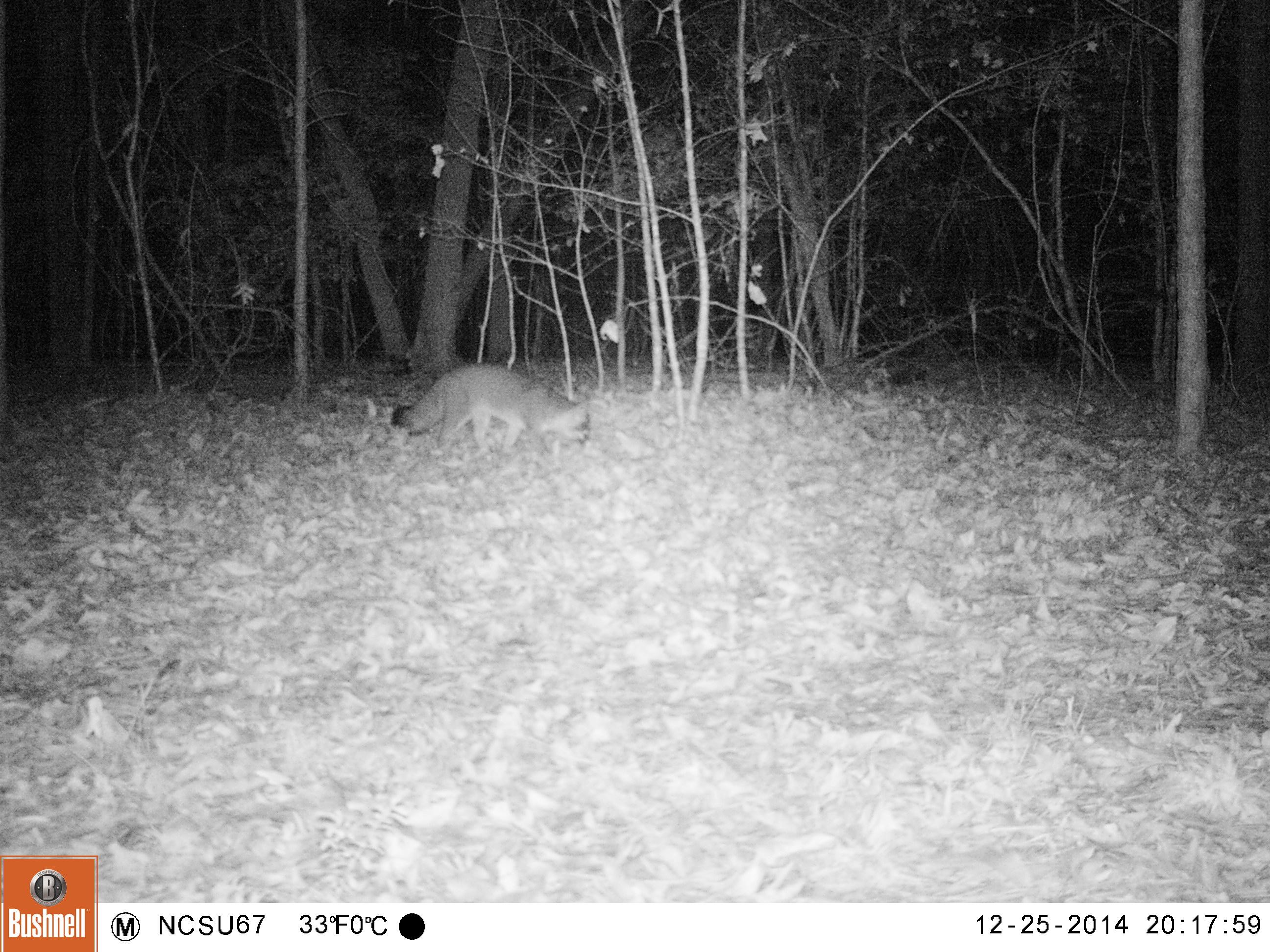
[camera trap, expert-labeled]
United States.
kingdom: Animalia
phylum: Chordata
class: Mammalia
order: Carnivora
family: Canidae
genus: Urocyon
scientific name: Urocyon cinereoargenteus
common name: gray fox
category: Grey Fox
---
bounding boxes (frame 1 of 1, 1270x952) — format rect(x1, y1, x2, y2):
Grey Fox: rect(381, 355, 600, 459)